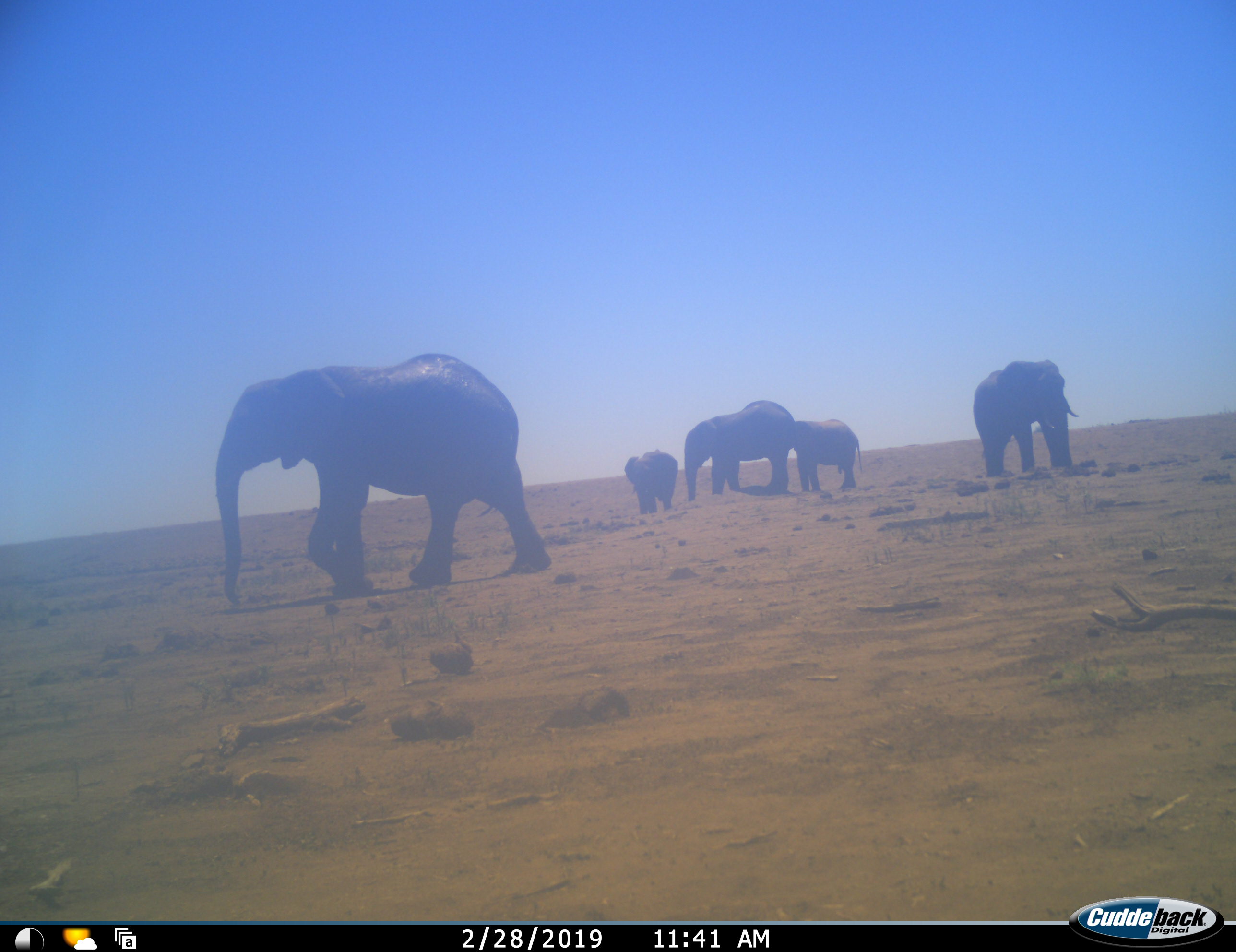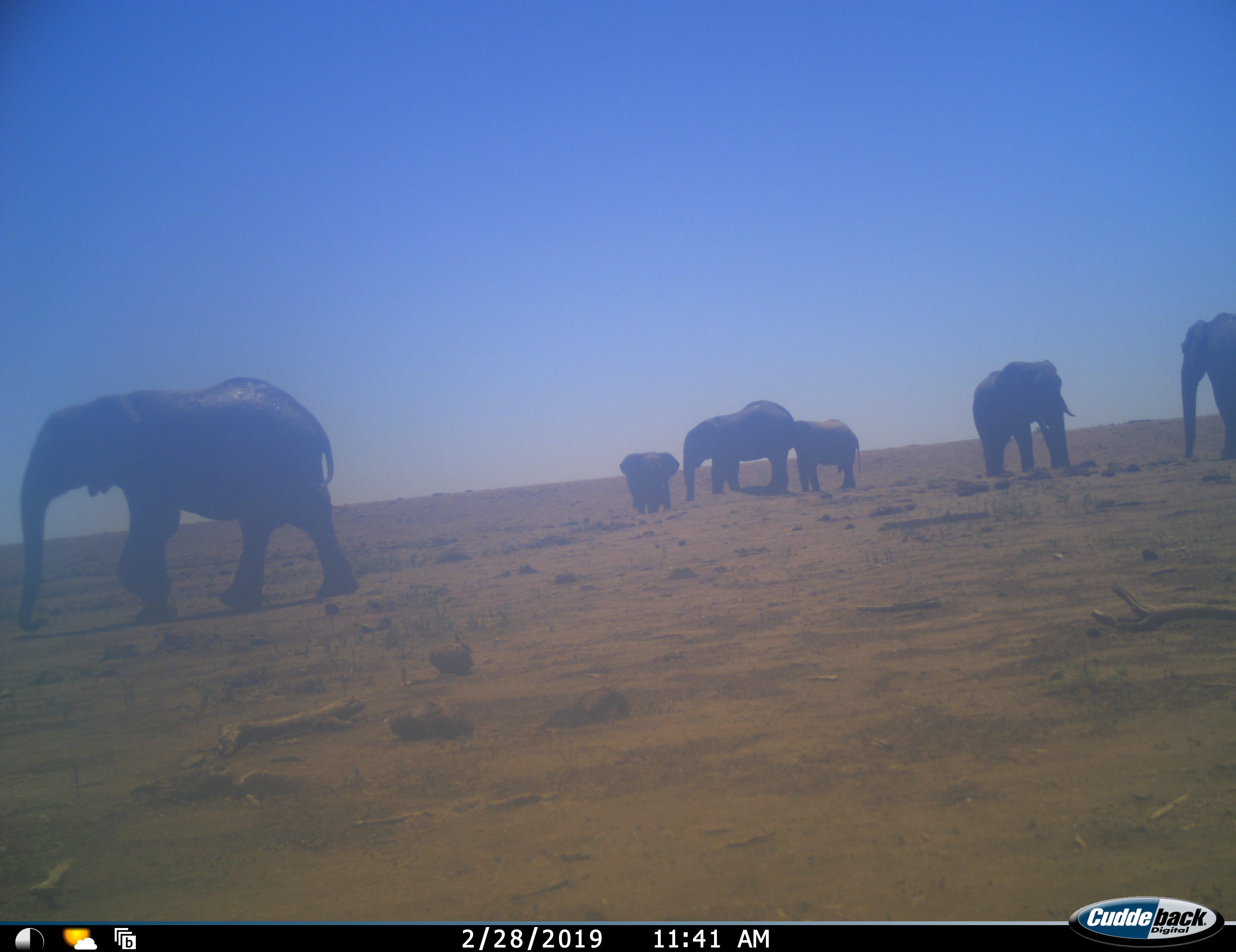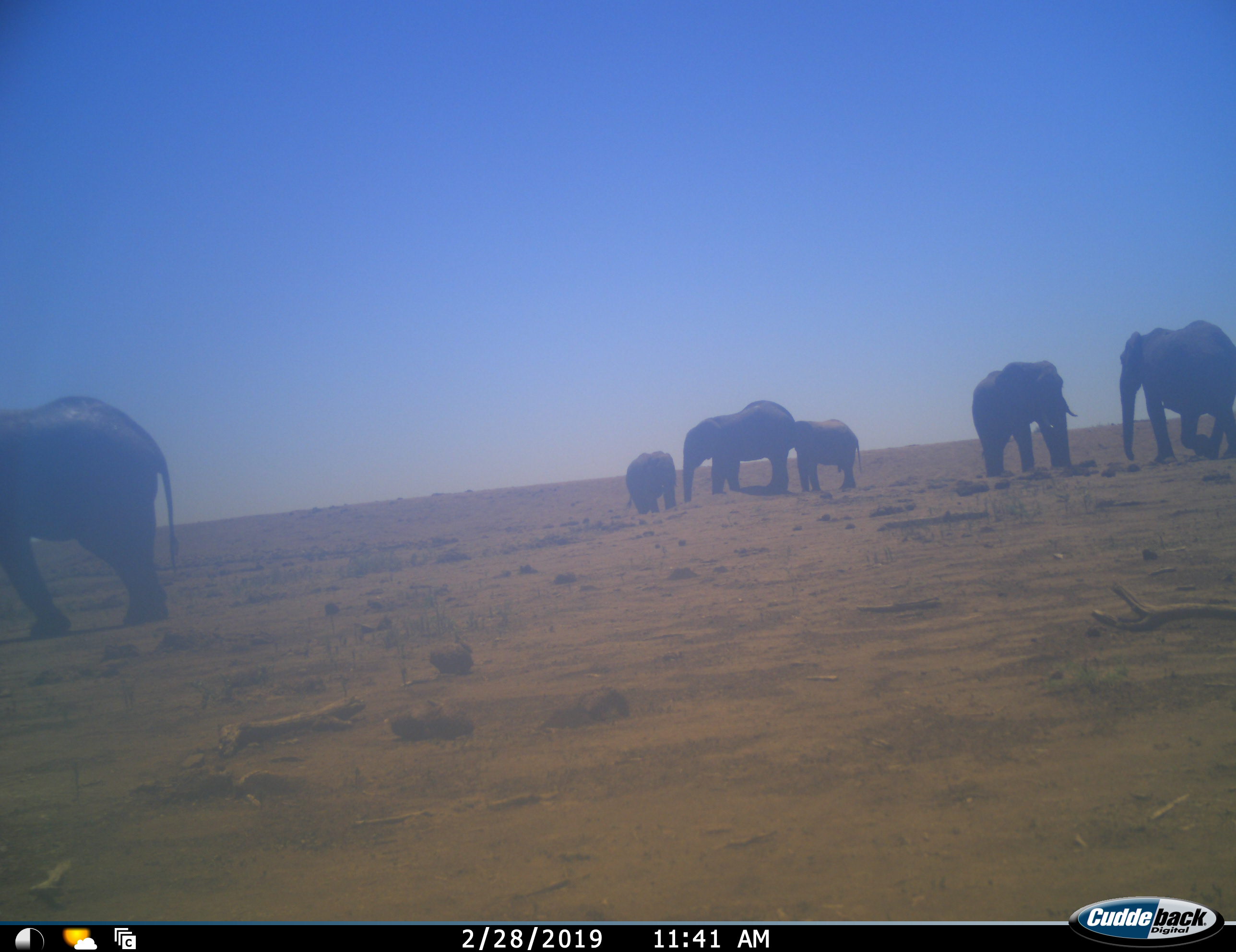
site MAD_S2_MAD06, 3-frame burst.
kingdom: Animalia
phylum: Chordata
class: Mammalia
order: Proboscidea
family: Elephantidae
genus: Loxodonta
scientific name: Loxodonta africana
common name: african bush elephant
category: elephant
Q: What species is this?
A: Elephant (african bush elephant) (Loxodonta africana).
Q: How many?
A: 6.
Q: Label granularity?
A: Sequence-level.